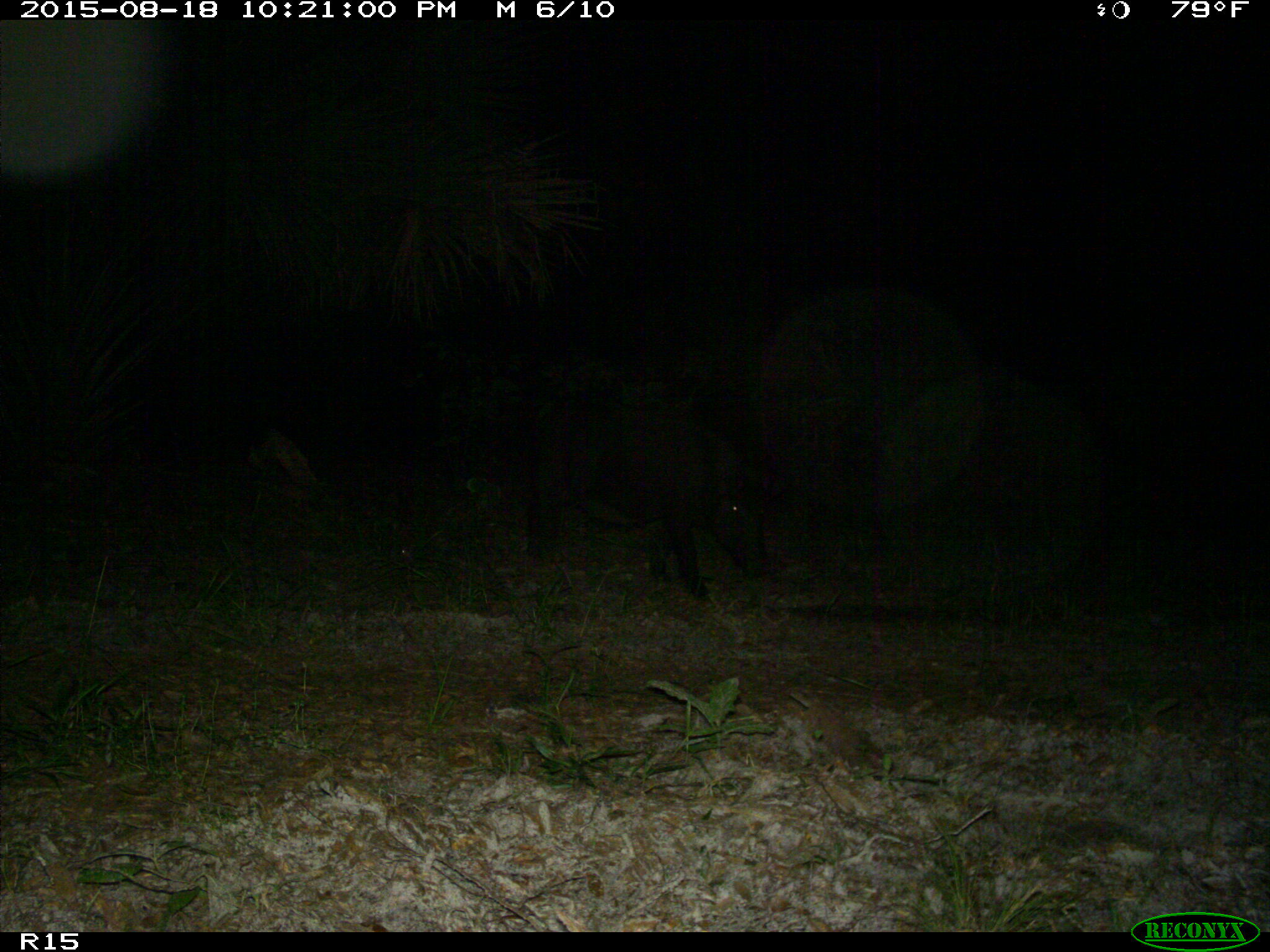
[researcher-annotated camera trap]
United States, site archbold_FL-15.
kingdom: Animalia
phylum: Chordata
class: Mammalia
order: Artiodactyla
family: Suidae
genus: Sus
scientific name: Sus scrofa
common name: wild boar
Sus scrofa (wild boar).